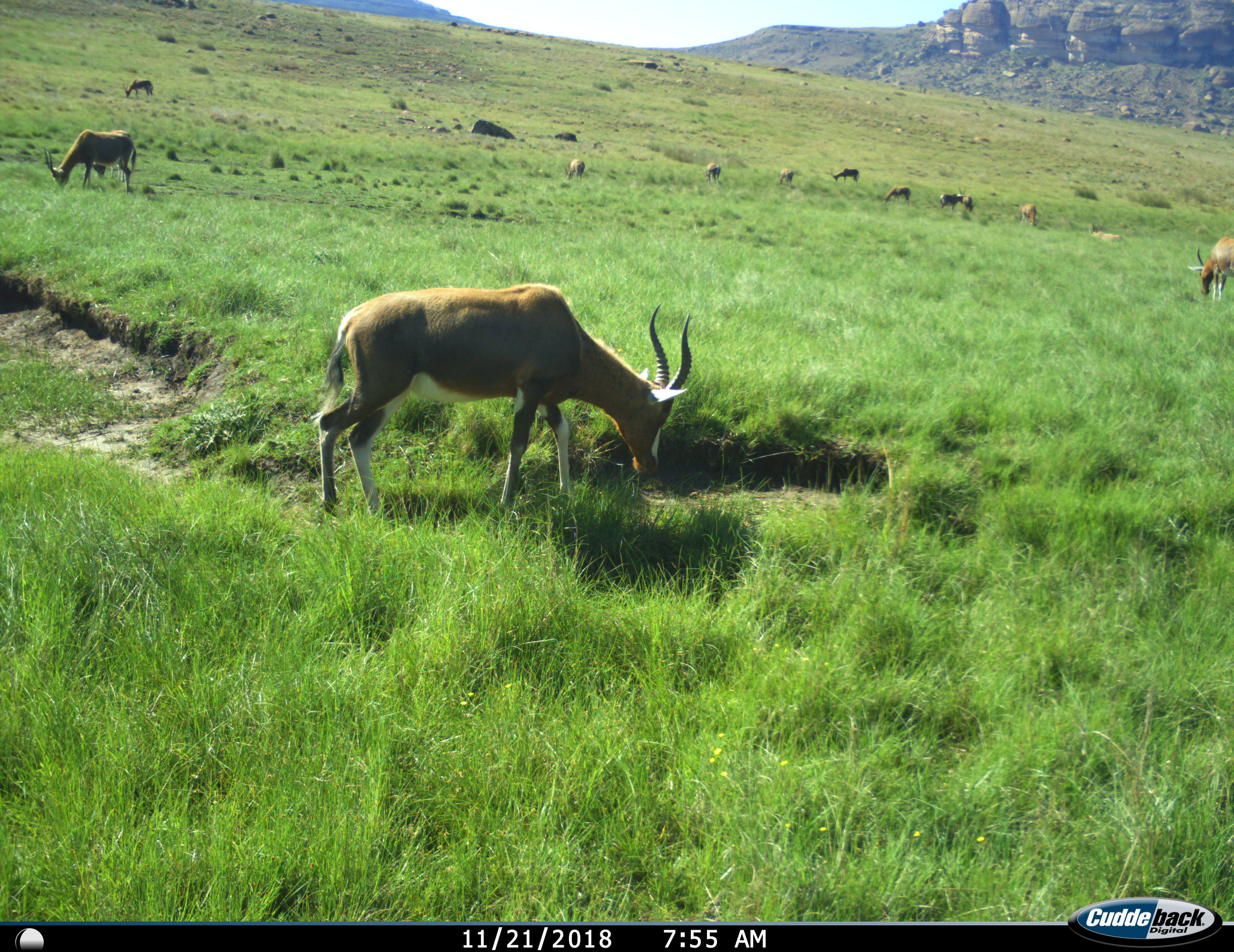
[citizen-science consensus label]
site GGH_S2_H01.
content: unidentified animal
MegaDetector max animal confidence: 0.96